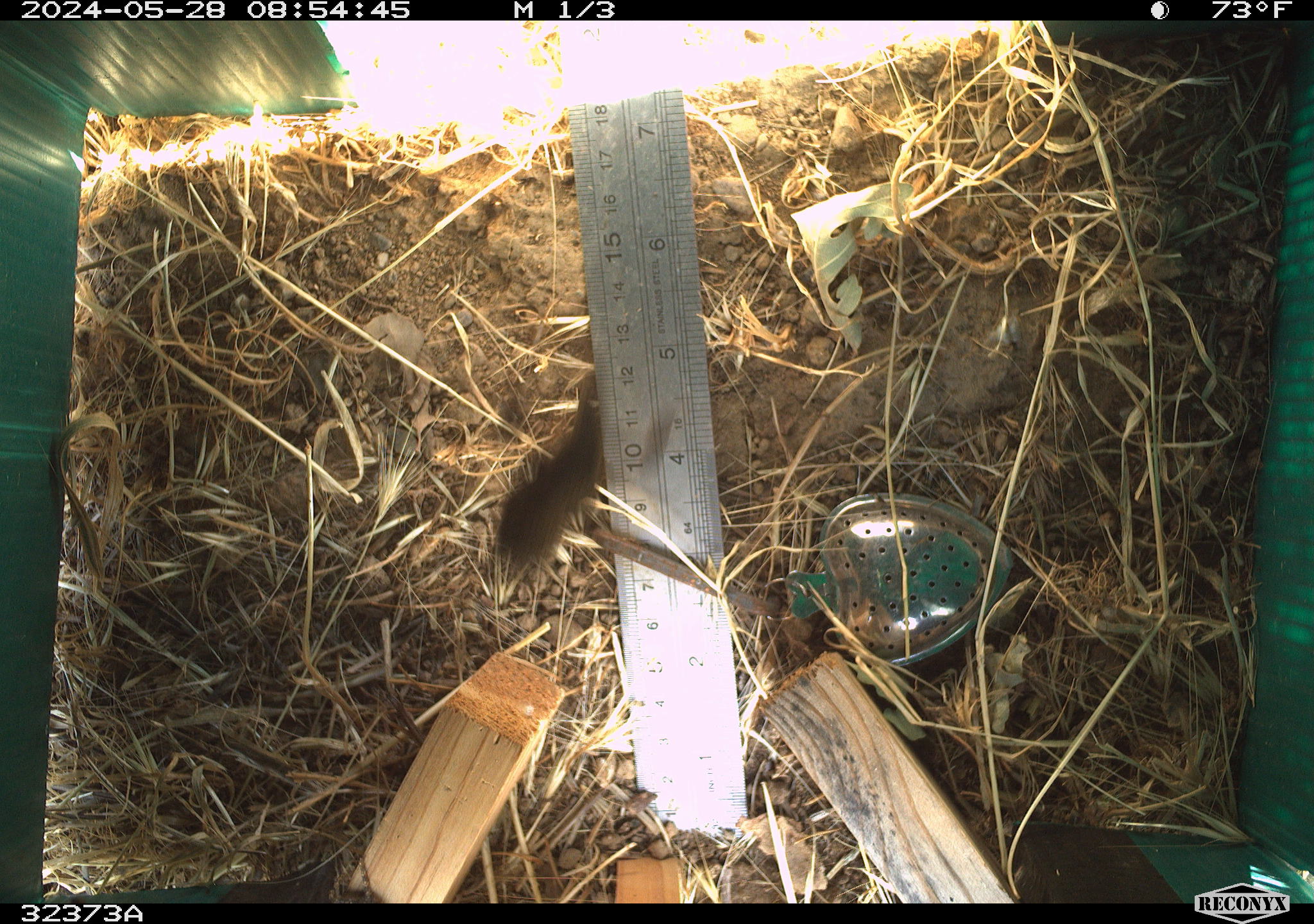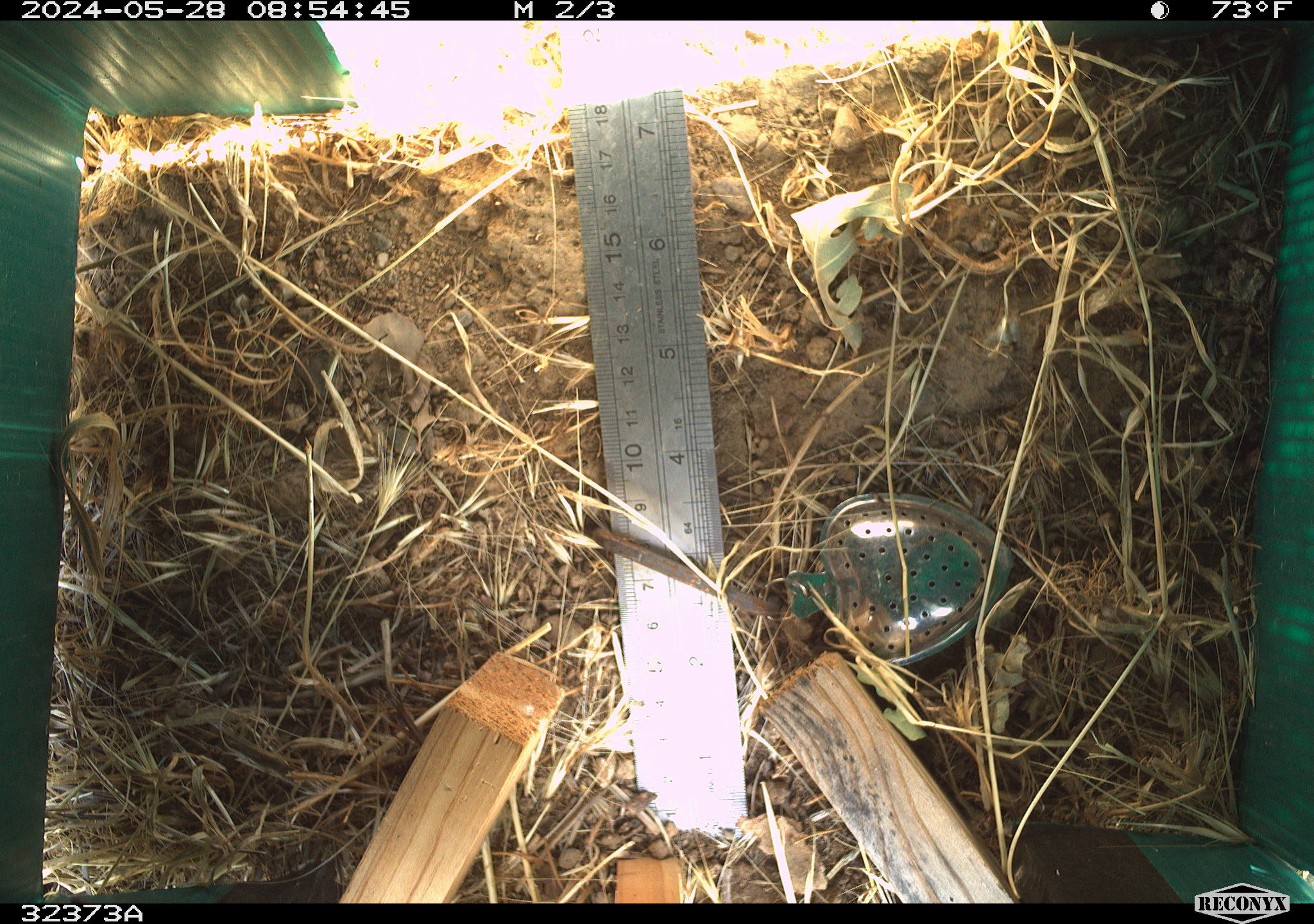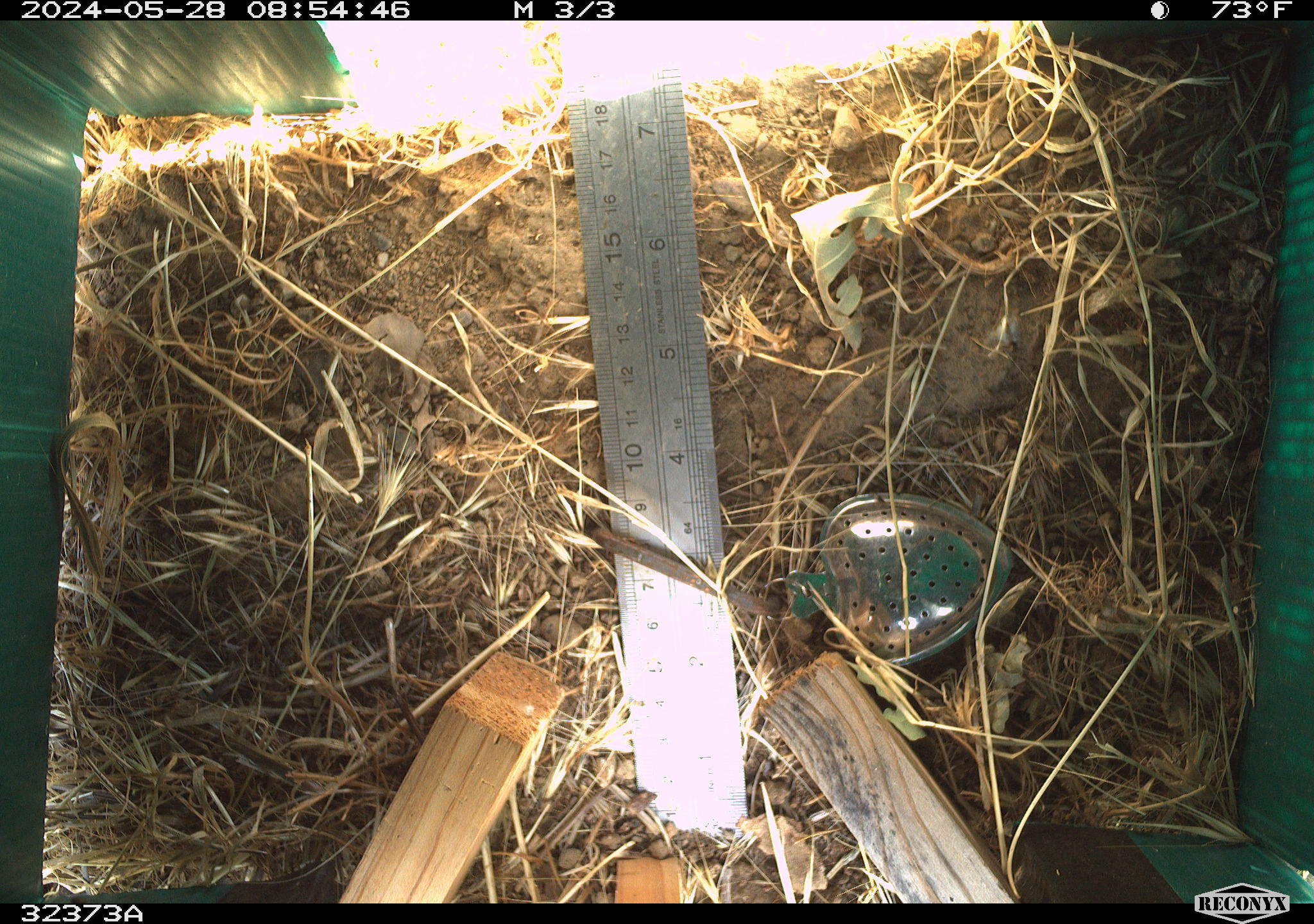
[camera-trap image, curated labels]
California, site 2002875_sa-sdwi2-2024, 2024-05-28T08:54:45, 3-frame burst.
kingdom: Animalia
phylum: Arthropoda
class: Insecta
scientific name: Insecta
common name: insect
Insect (Insecta).